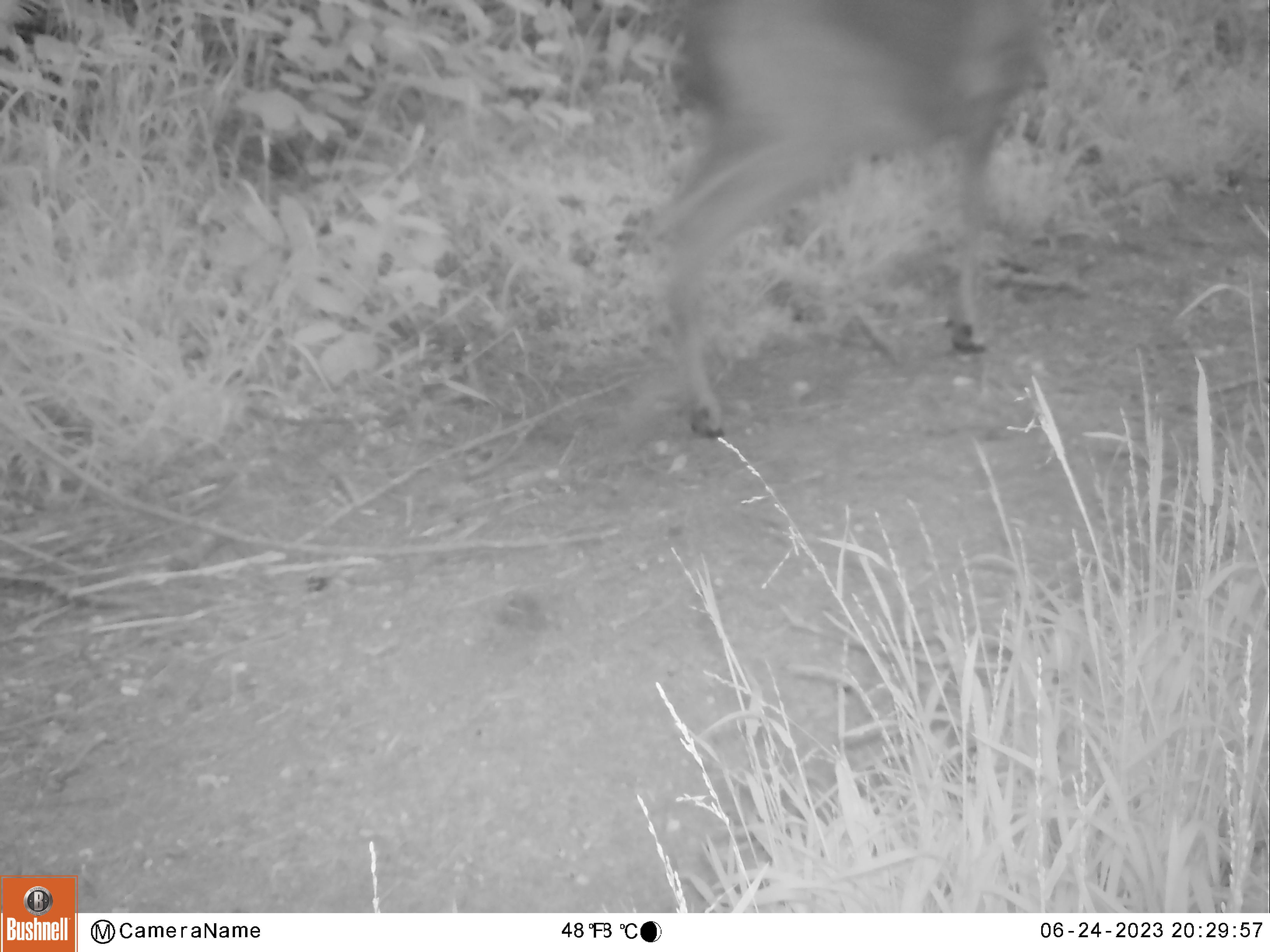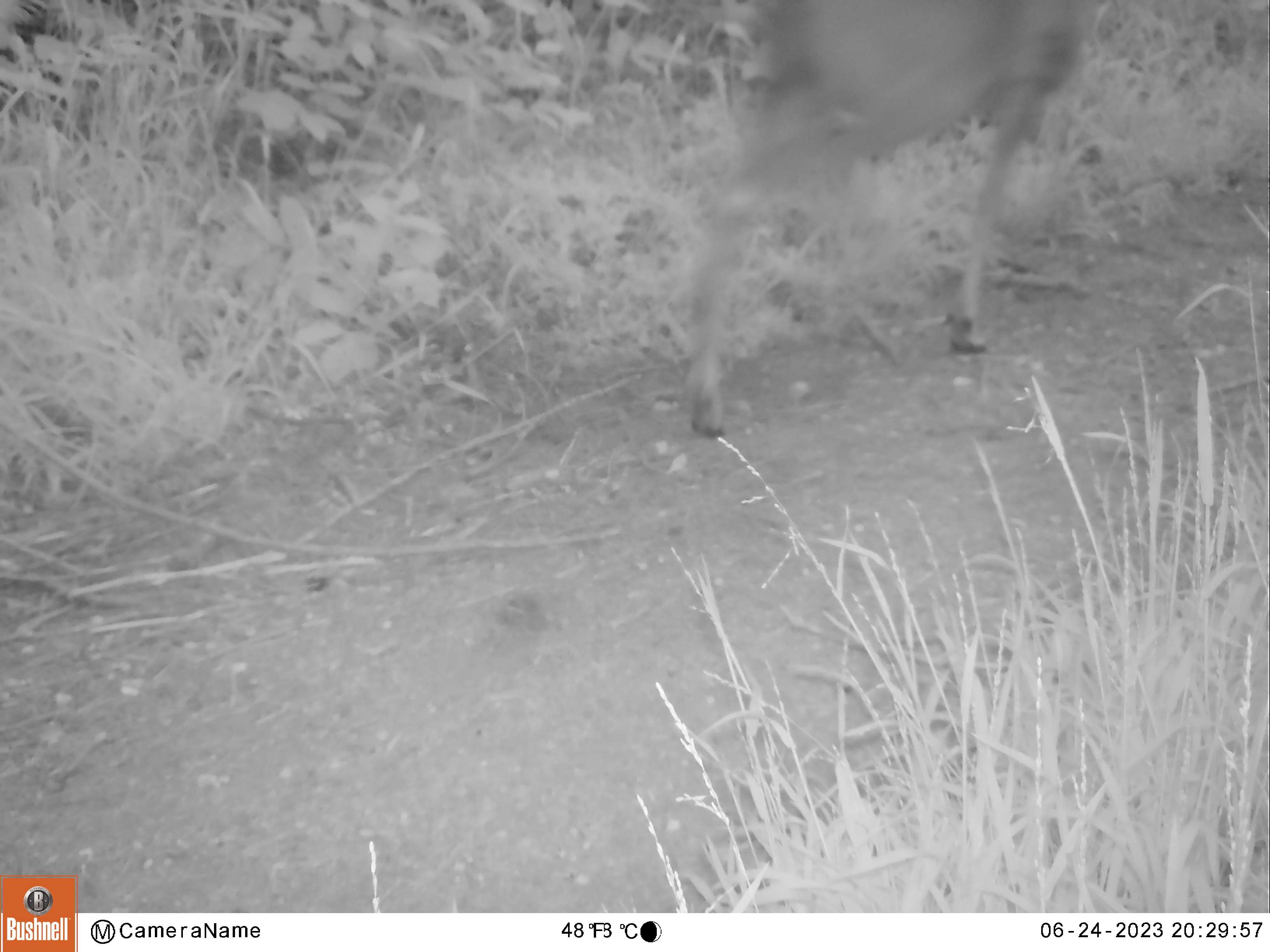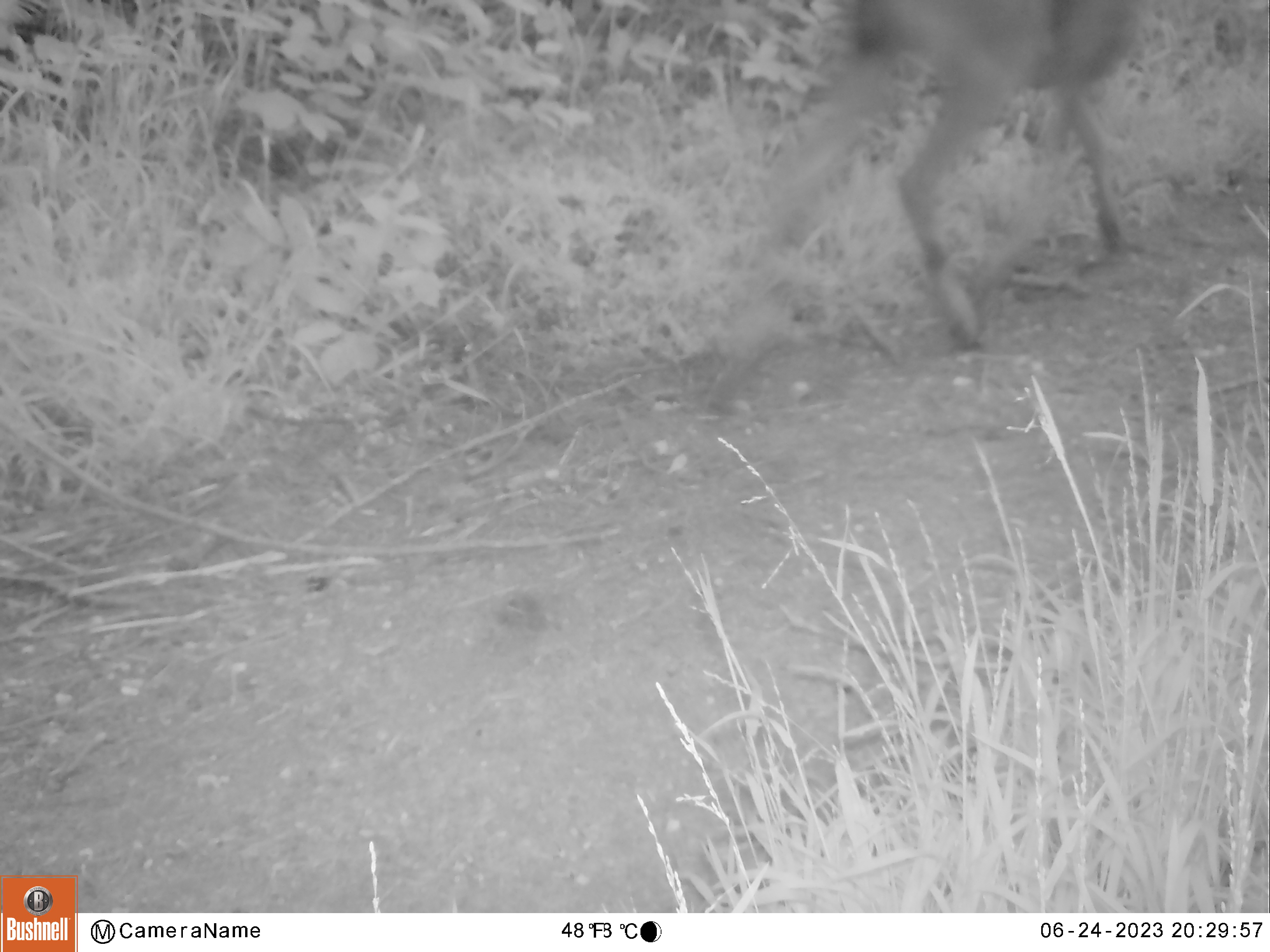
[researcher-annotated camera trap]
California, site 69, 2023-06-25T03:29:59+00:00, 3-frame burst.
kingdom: Animalia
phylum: Chordata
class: Mammalia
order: Artiodactyla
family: Cervidae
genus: Odocoileus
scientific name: Odocoileus hemionus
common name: mule deer